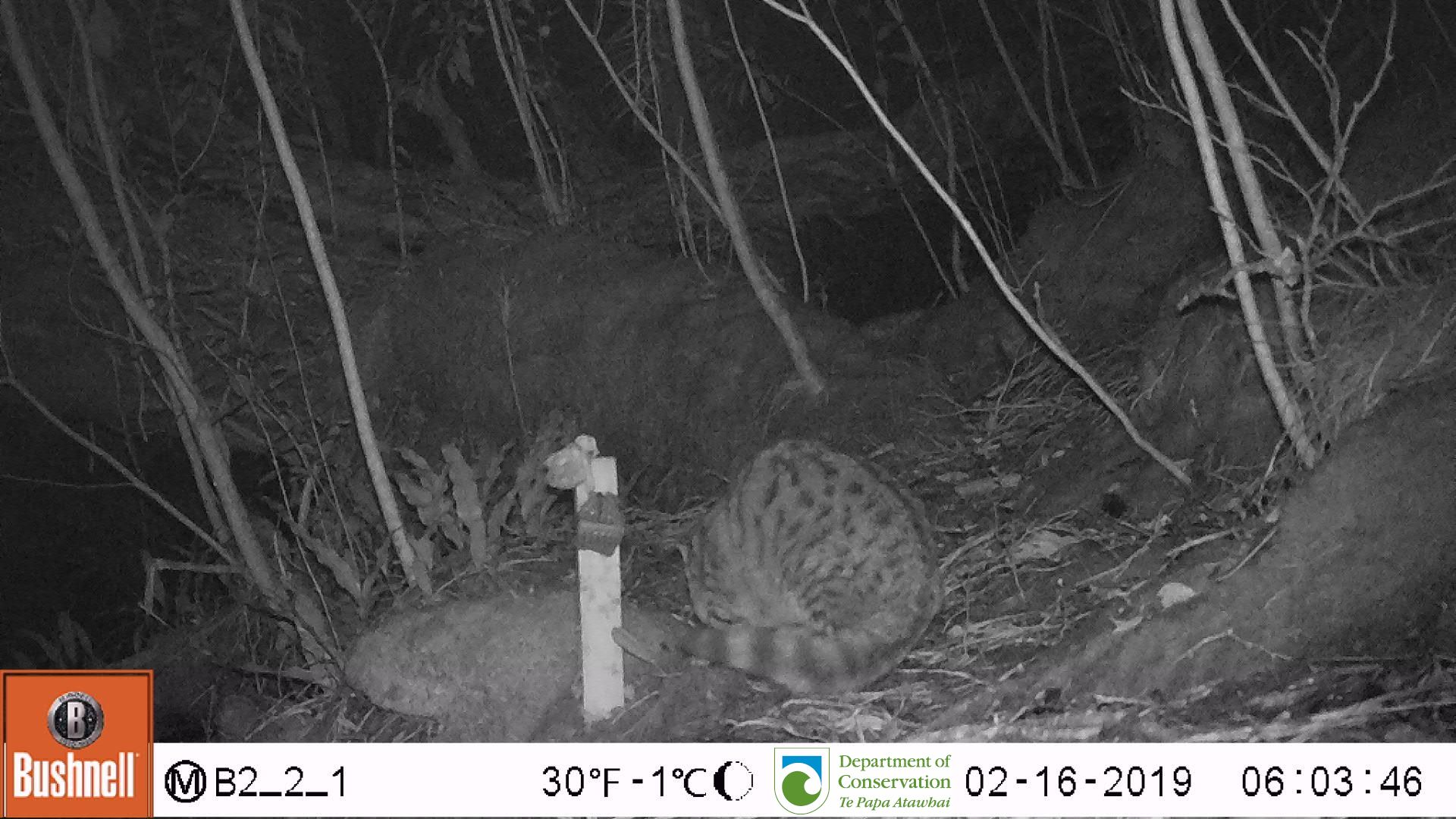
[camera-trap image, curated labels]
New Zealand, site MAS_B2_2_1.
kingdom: Animalia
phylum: Chordata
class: Mammalia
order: Carnivora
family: Felidae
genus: Felis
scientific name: Felis catus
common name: domestic cat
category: cat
Cat (domestic cat) (Felis catus).